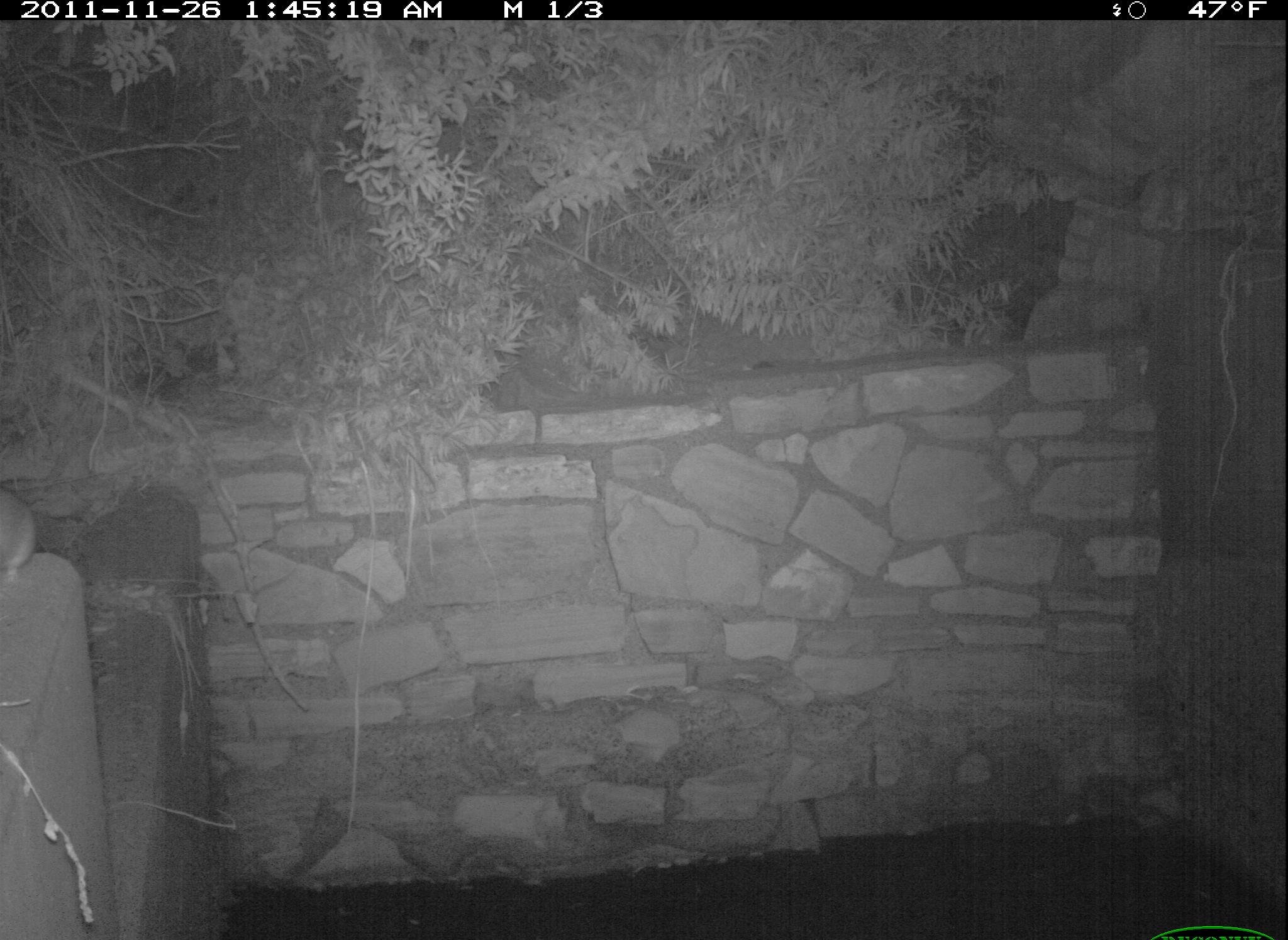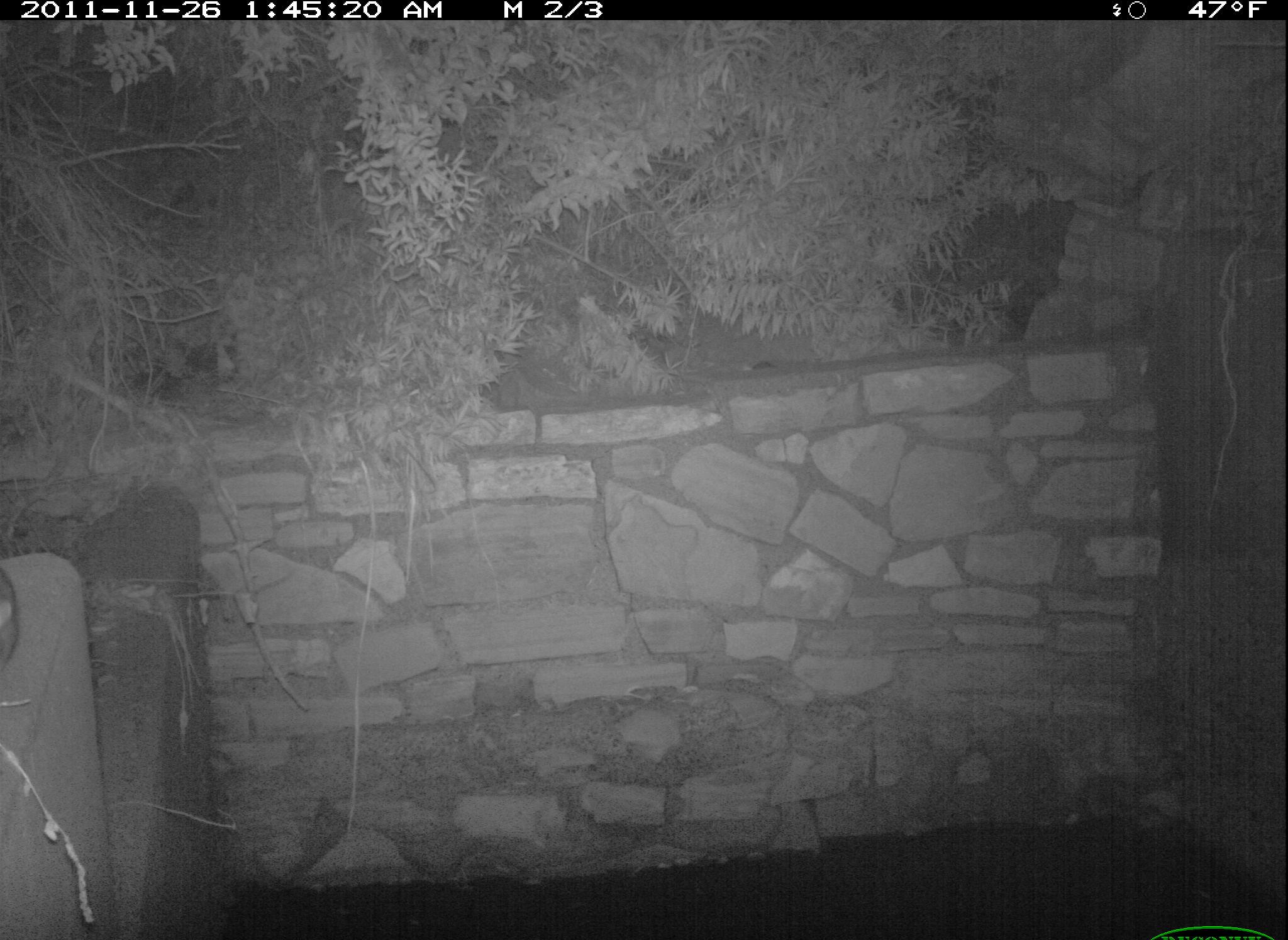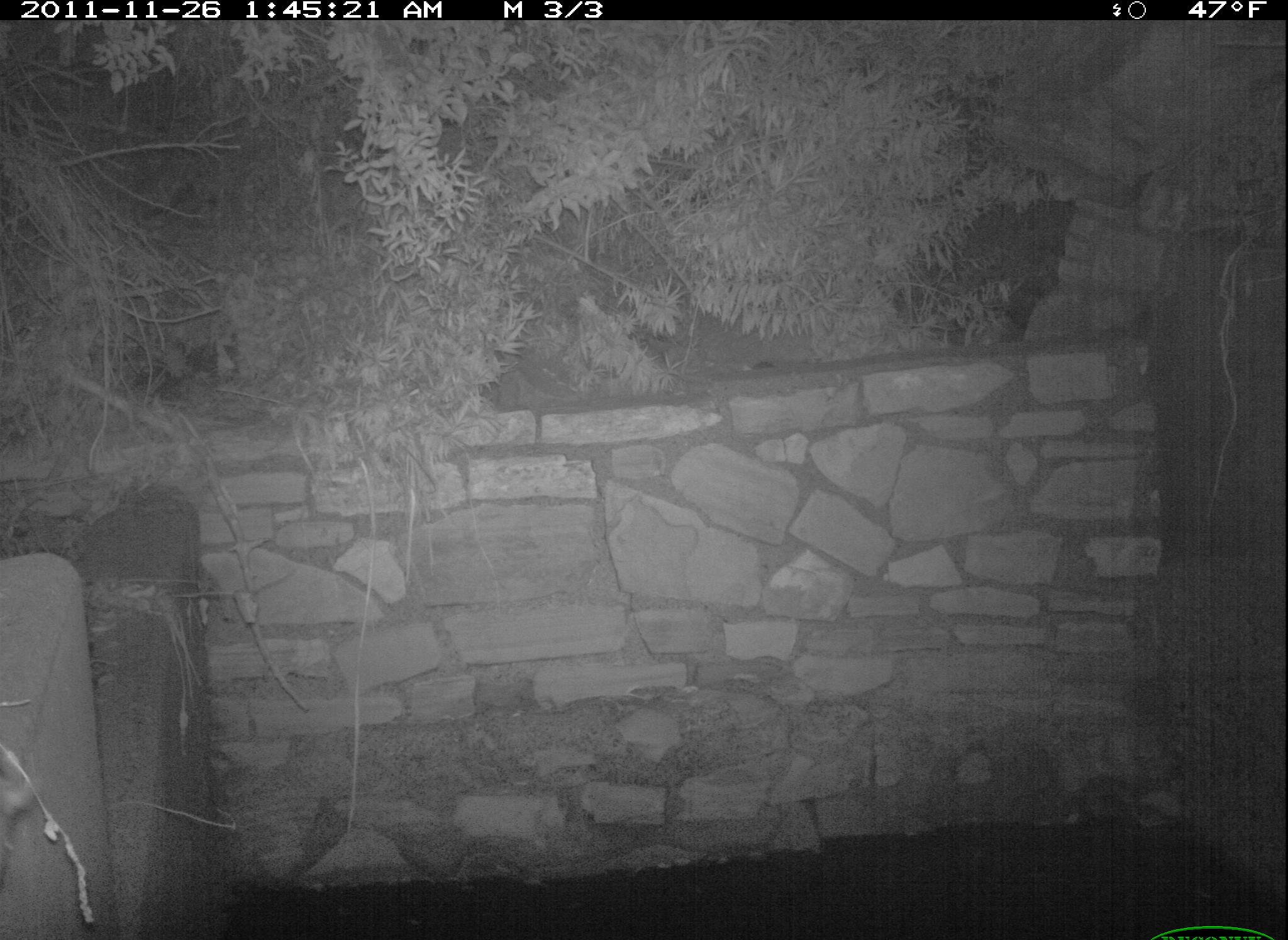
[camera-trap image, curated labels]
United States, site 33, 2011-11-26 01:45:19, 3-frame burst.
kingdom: Animalia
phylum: Chordata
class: Mammalia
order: Rodentia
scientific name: Rodentia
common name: rodent